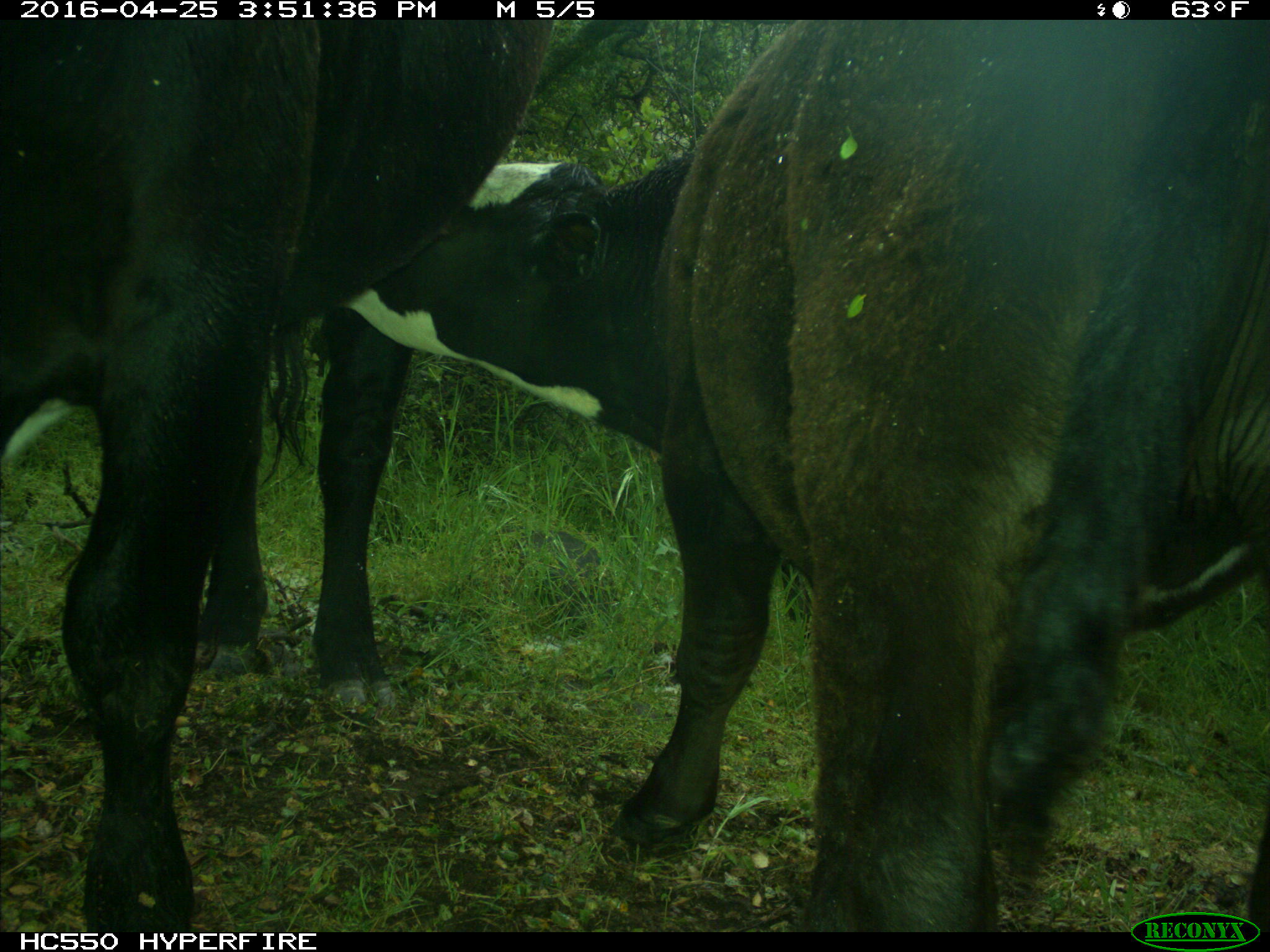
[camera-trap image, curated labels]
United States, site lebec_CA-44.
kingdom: Animalia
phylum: Chordata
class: Mammalia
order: Artiodactyla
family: Bovidae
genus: Bos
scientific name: Bos taurus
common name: domestic cow